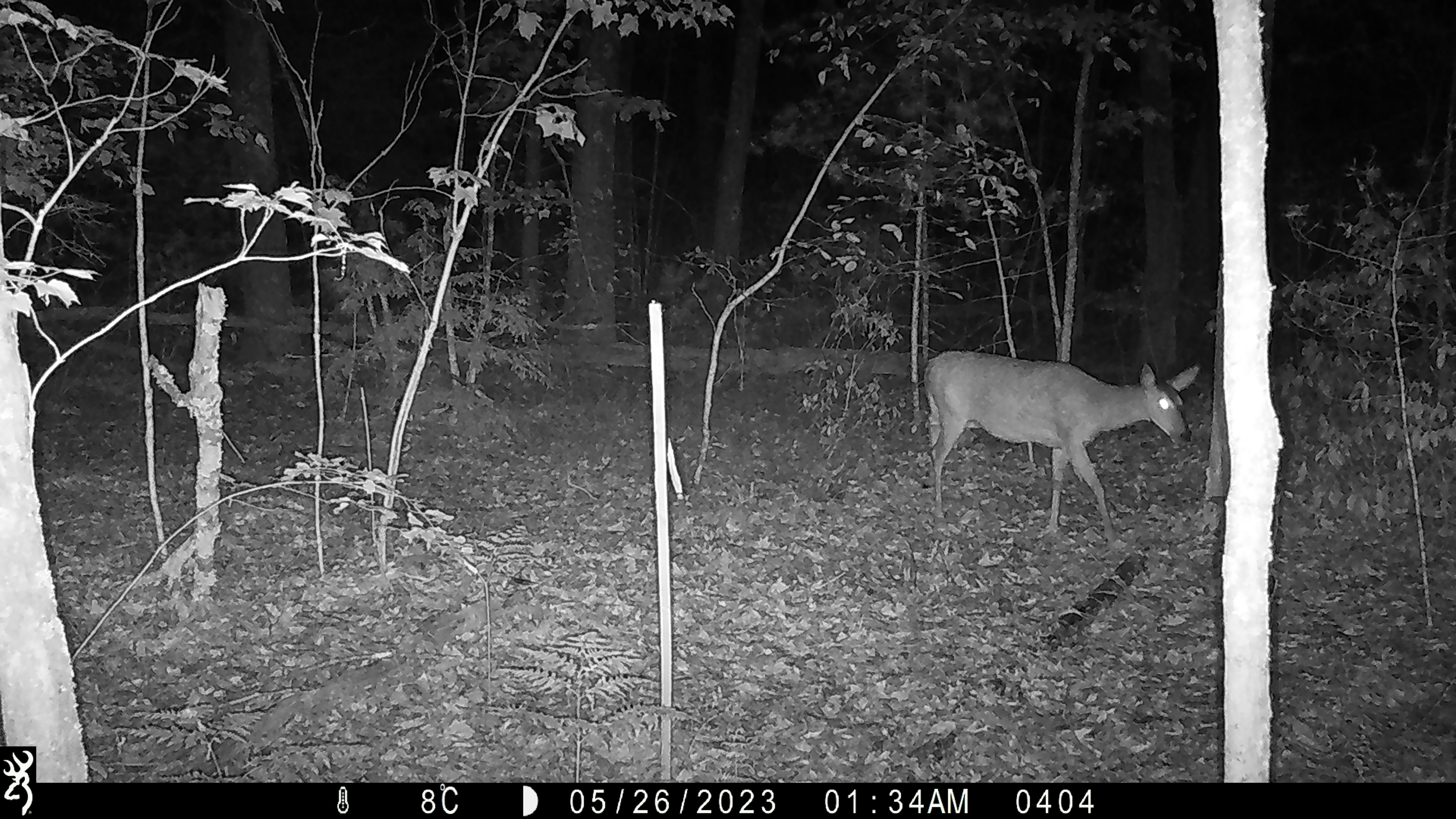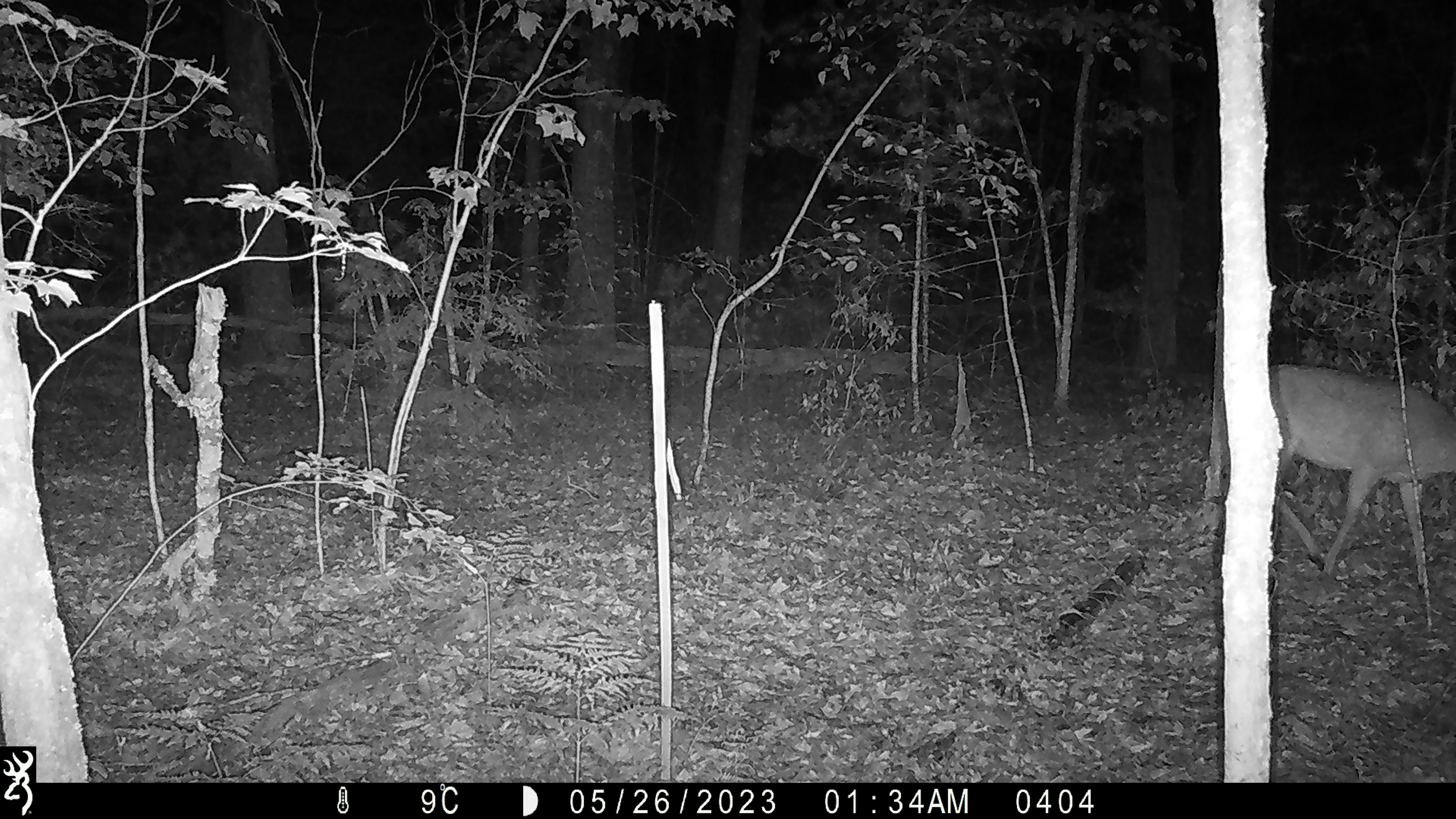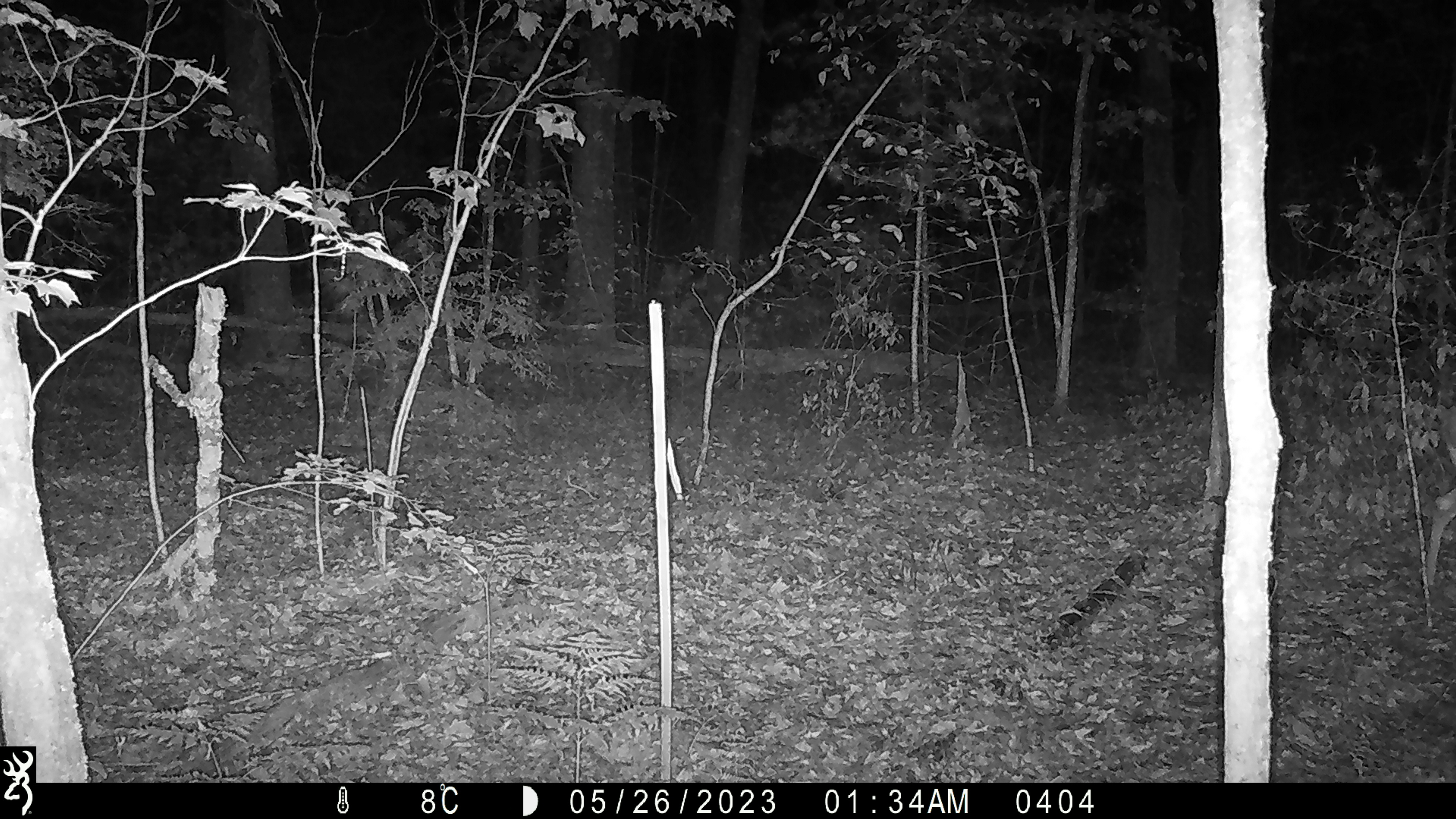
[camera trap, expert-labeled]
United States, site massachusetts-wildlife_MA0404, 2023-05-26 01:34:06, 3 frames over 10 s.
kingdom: Animalia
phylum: Chordata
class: Mammalia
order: Artiodactyla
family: Cervidae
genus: Odocoileus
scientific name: Odocoileus virginianus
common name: white-tailed deer